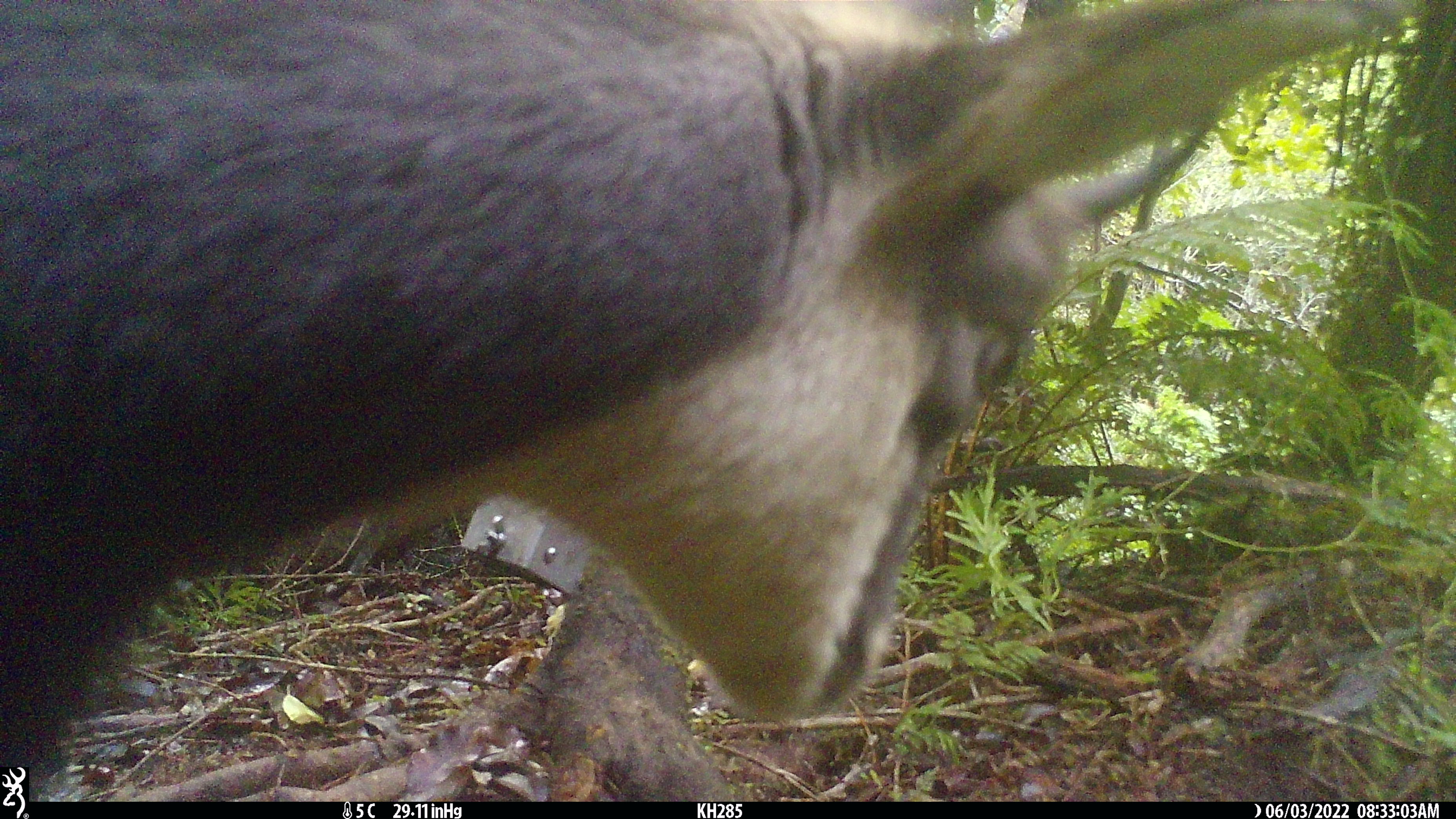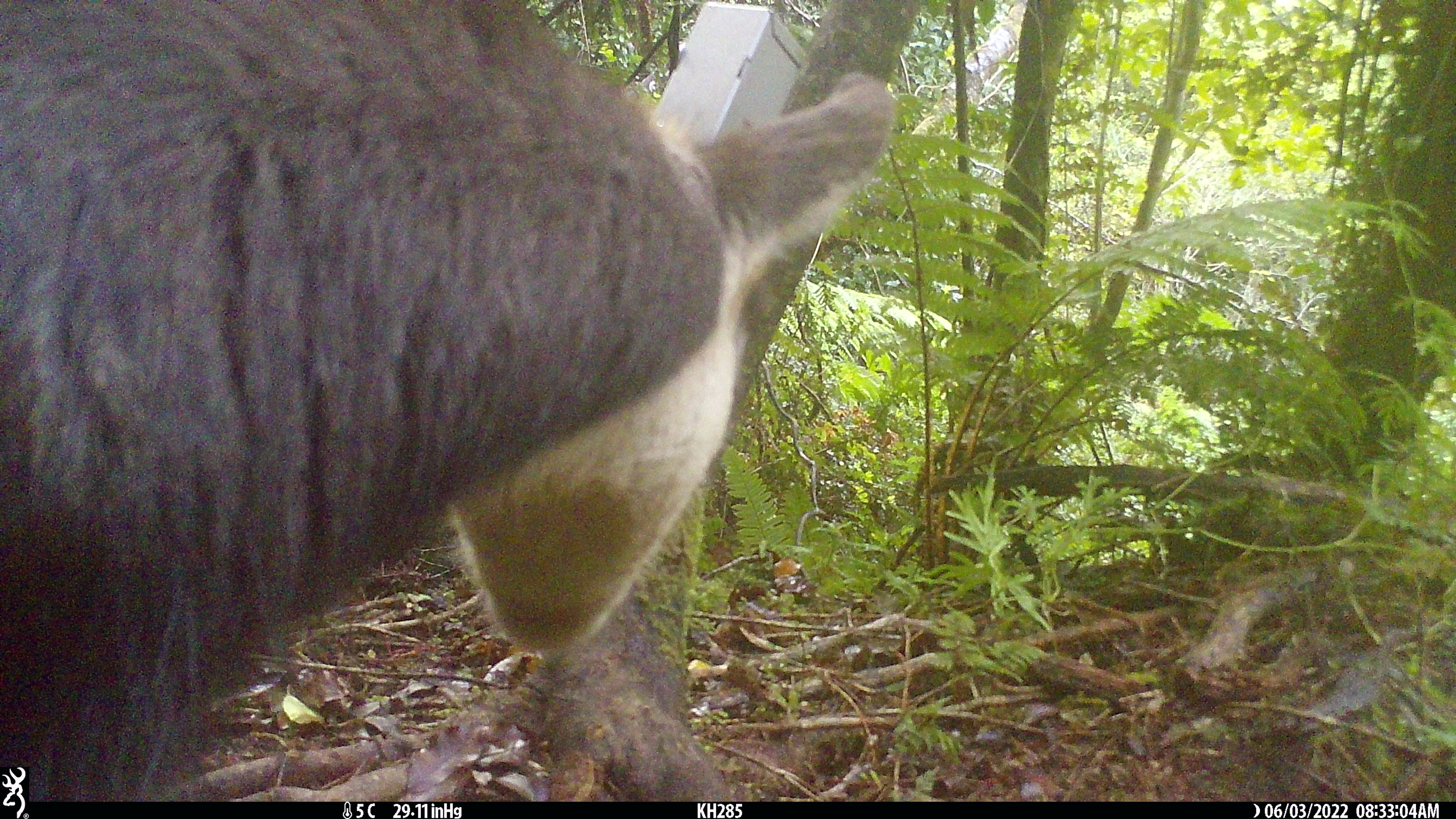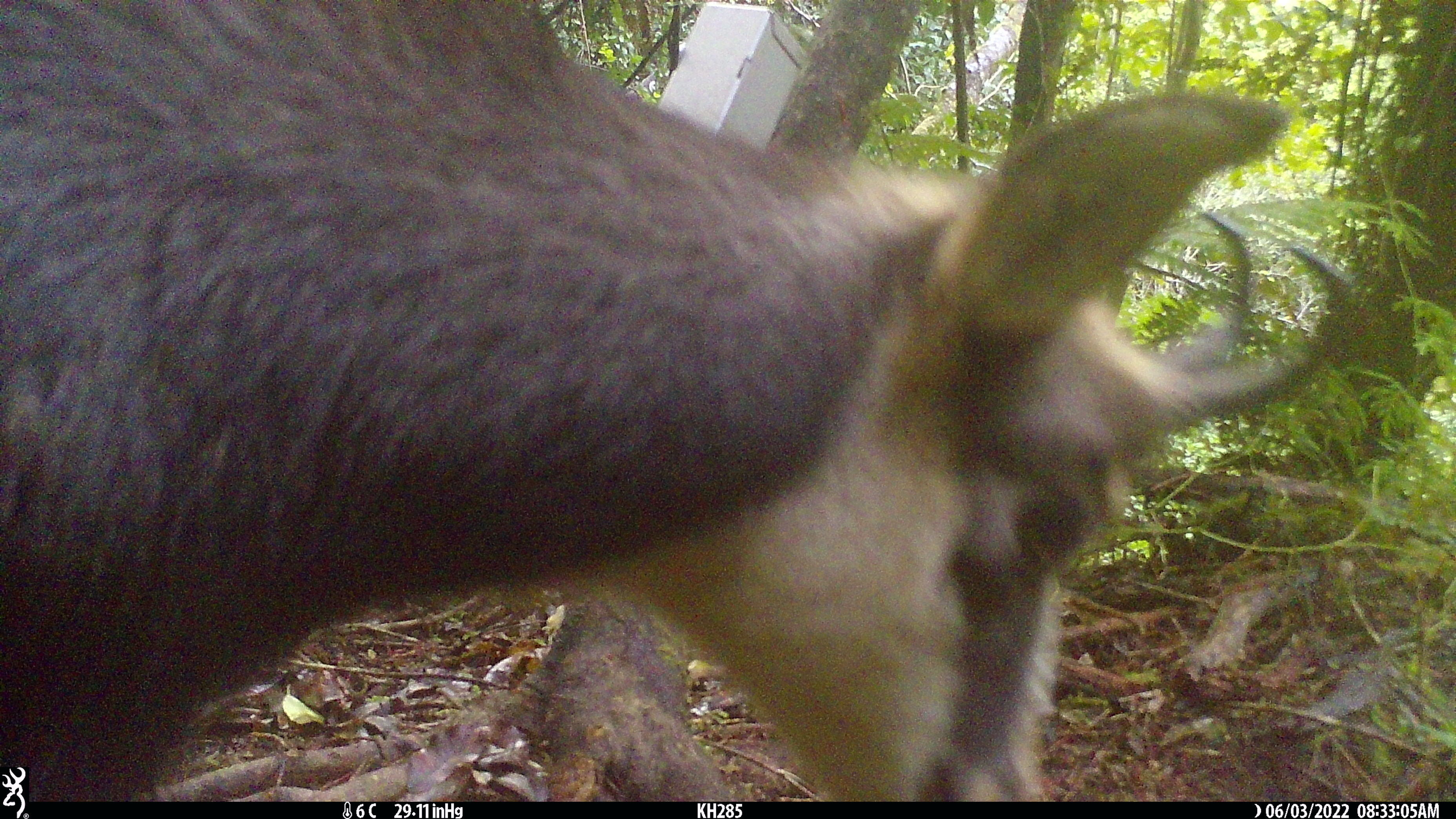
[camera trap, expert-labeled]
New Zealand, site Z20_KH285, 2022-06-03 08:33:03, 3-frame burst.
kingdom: Animalia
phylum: Chordata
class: Mammalia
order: Artiodactyla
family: Bovidae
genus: Rupicapra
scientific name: Rupicapra rupicapra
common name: alpine chamois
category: chamois